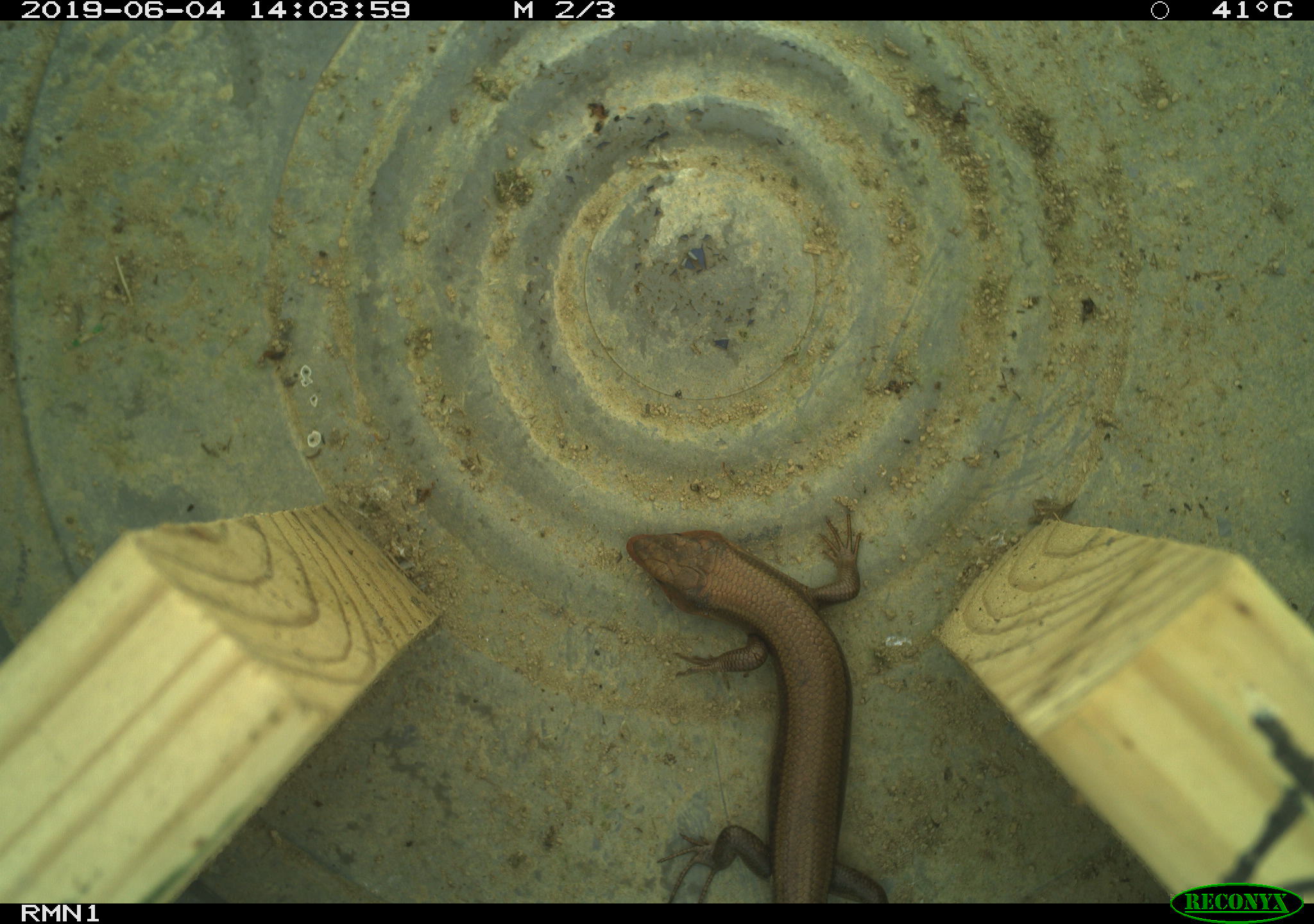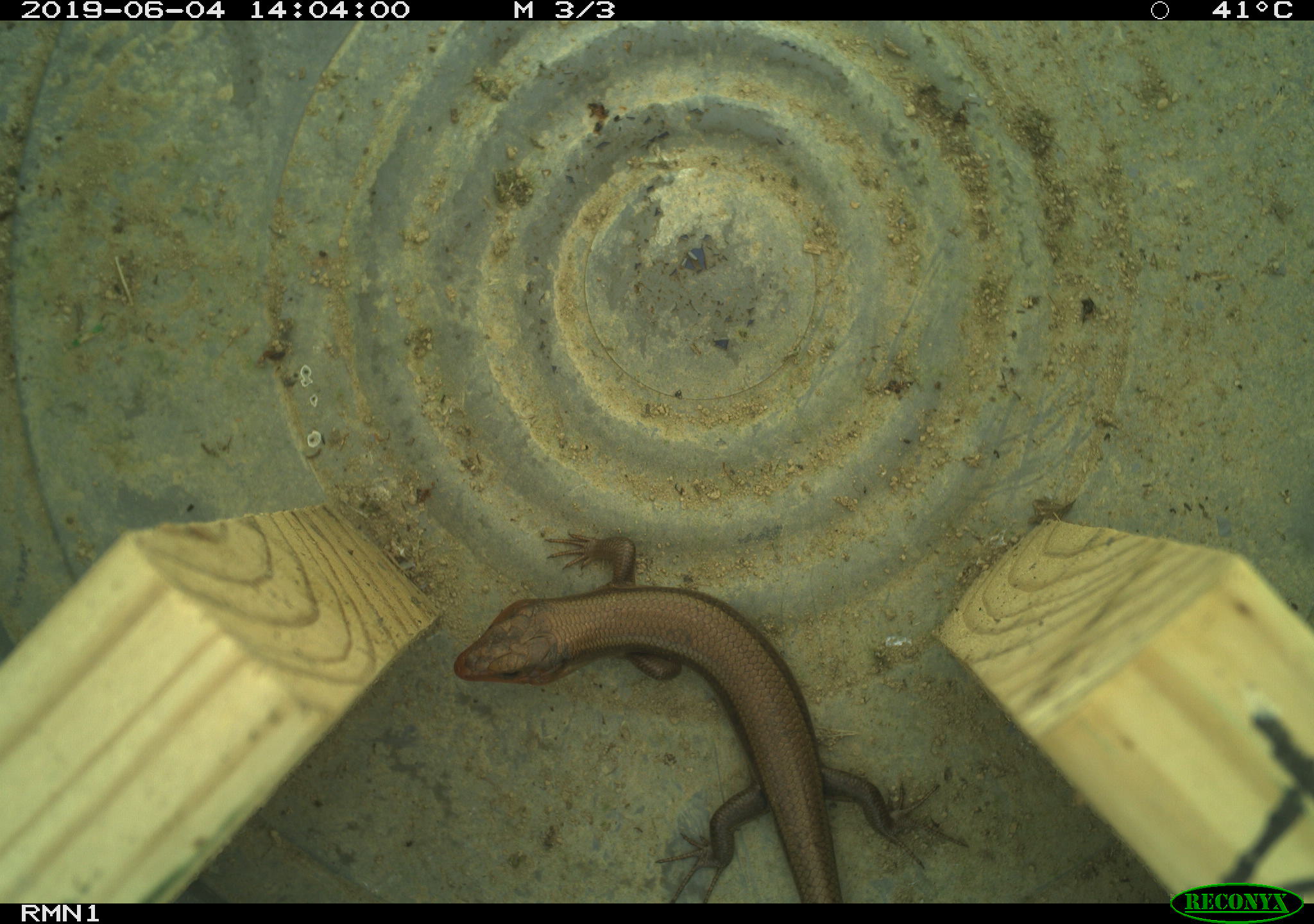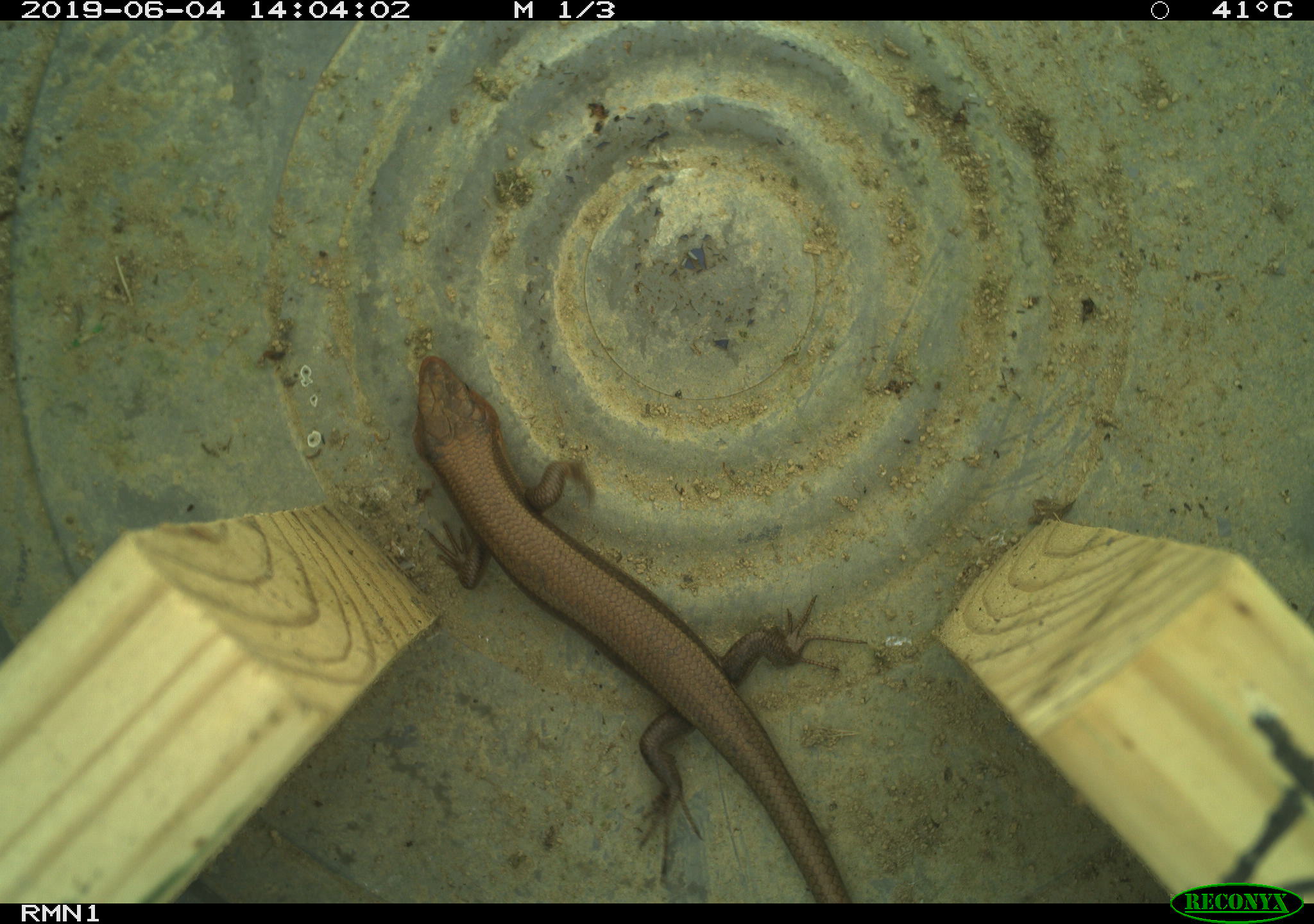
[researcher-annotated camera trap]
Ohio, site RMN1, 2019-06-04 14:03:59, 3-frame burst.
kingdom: Animalia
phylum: Chordata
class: Reptilia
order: Squamata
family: Scincidae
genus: Plestiodon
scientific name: Plestiodon fasciatus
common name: common five-lined skink